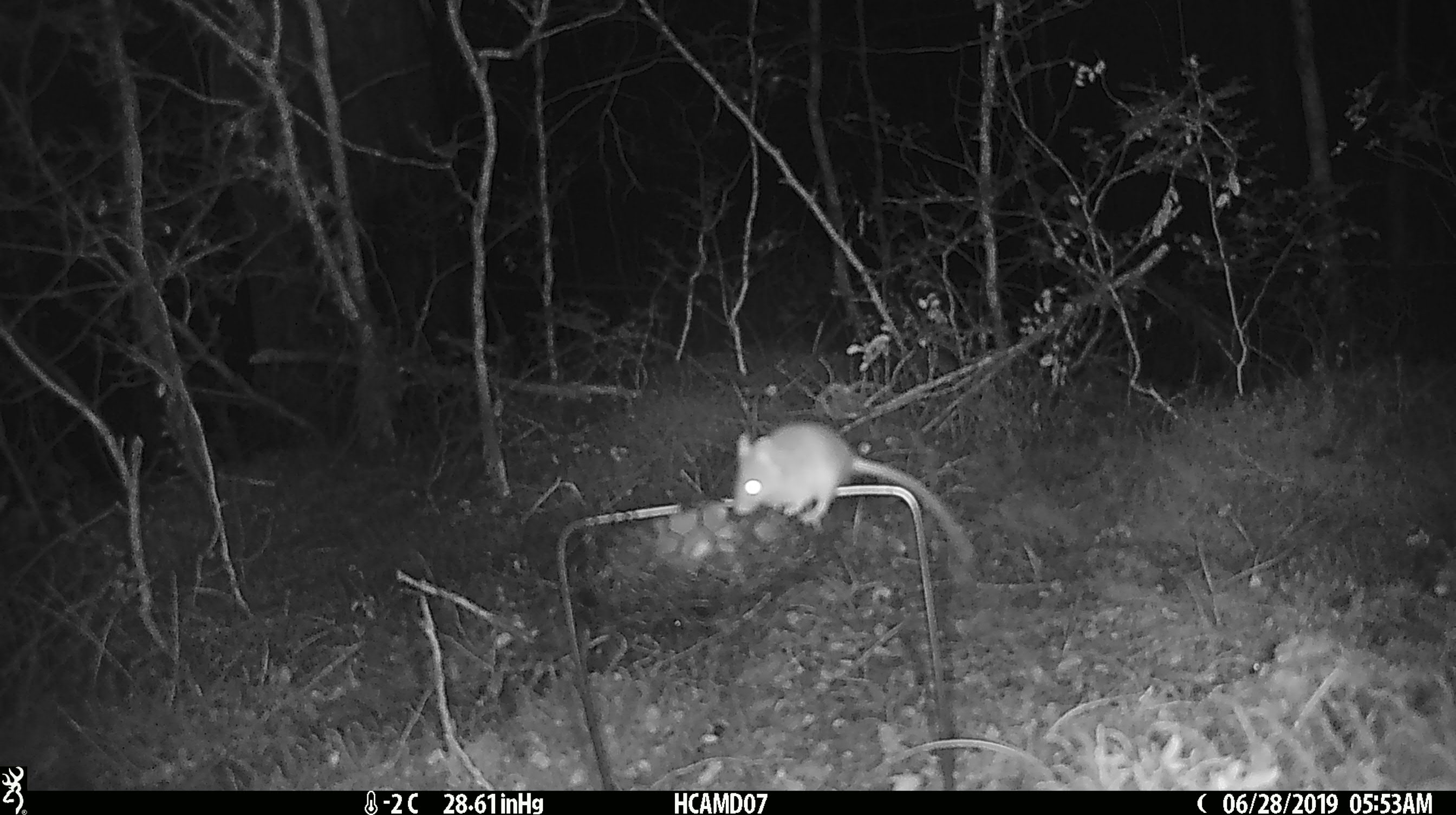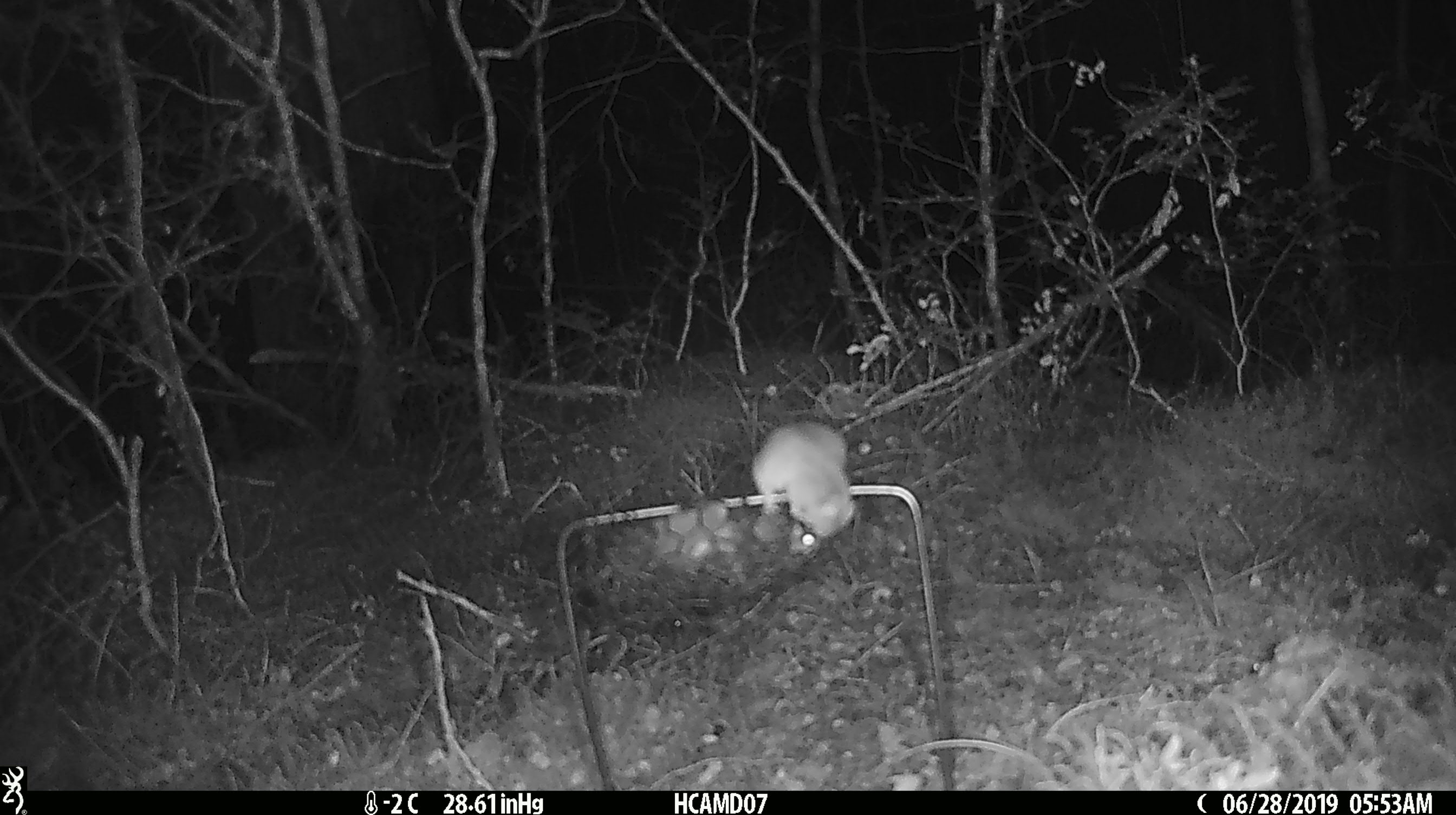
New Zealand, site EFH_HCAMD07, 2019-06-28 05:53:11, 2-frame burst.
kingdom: Animalia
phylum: Chordata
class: Mammalia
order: Rodentia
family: Muridae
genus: Mus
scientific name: Mus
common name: mouse